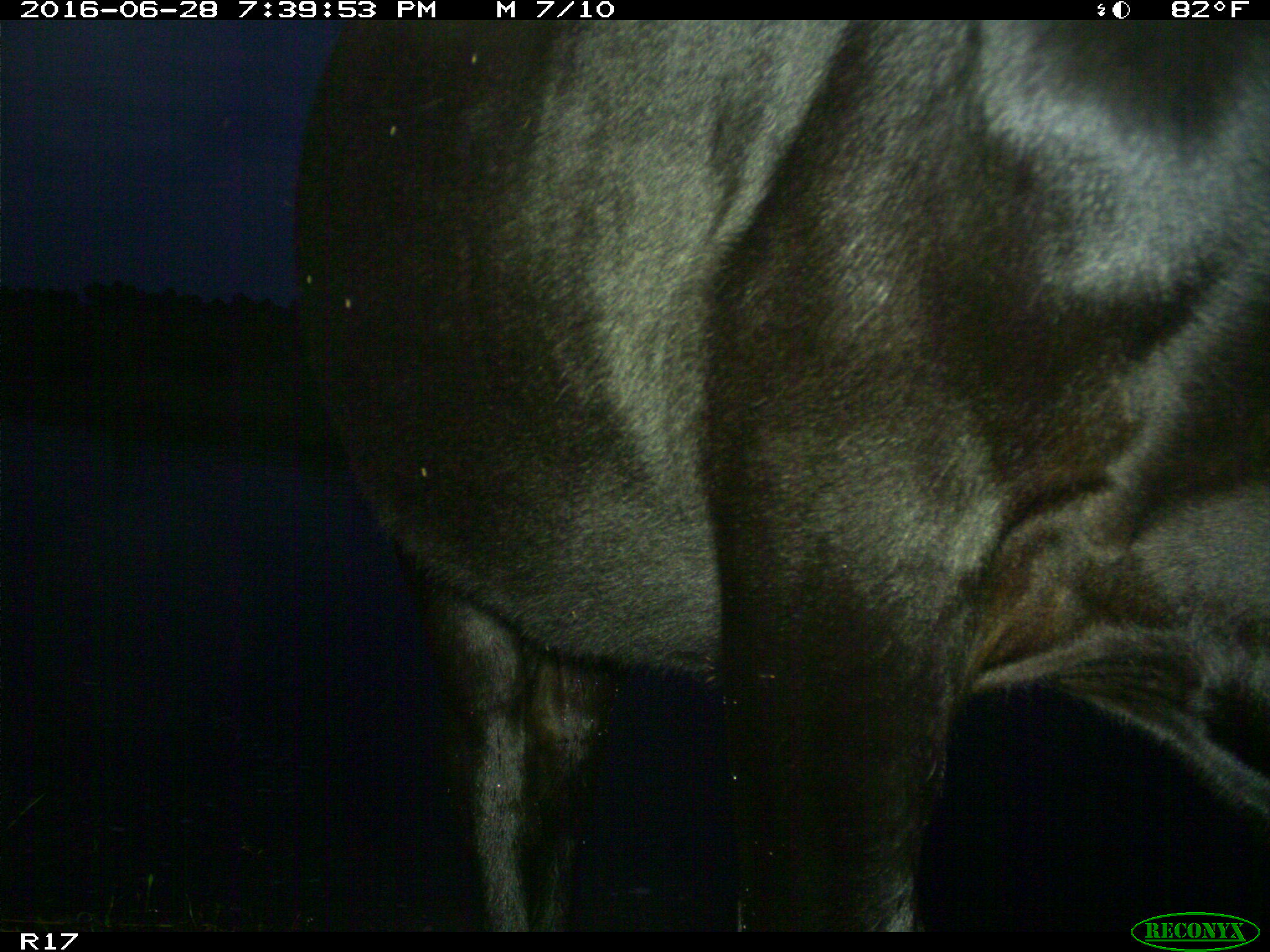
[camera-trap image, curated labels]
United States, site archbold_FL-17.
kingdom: Animalia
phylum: Chordata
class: Mammalia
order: Artiodactyla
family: Bovidae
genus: Bos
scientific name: Bos taurus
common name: domestic cow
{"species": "Bos taurus (domestic cow)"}